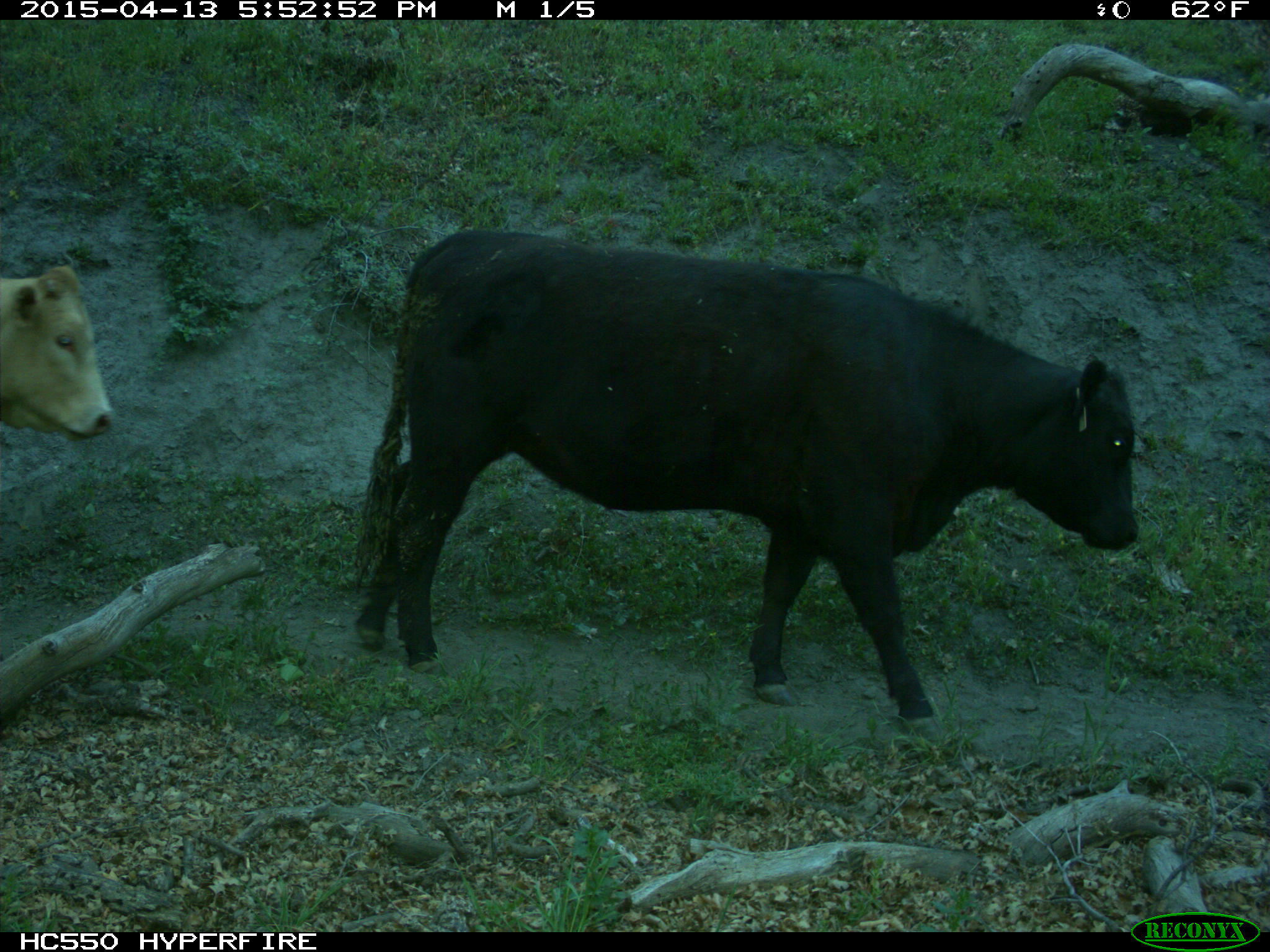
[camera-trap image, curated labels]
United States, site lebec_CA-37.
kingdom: Animalia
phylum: Chordata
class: Mammalia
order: Artiodactyla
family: Bovidae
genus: Bos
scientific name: Bos taurus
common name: domestic cow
Bos taurus (domestic cow).